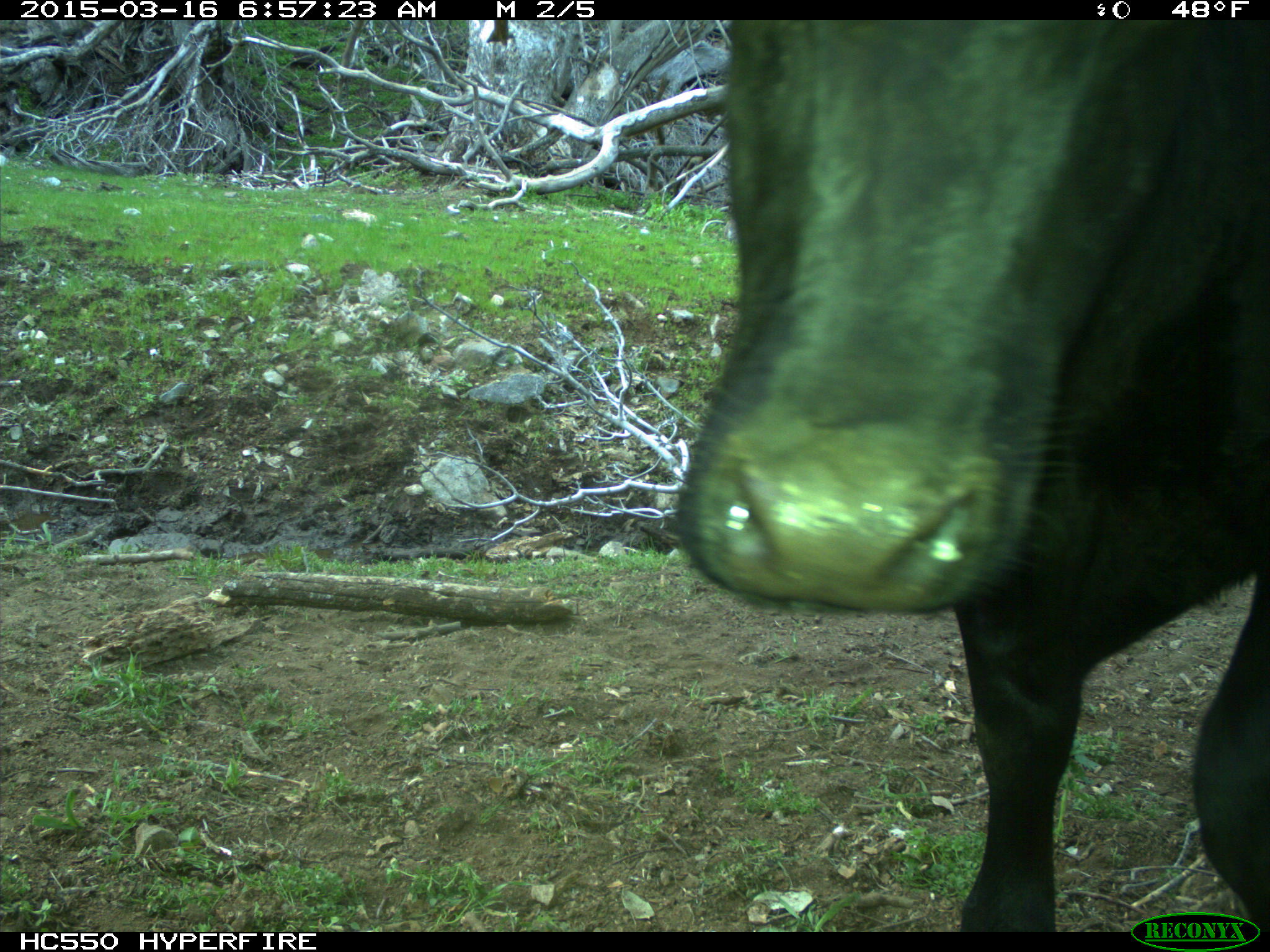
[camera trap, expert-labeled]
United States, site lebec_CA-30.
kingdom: Animalia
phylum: Chordata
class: Mammalia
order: Artiodactyla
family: Bovidae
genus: Bos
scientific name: Bos taurus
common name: domestic cow